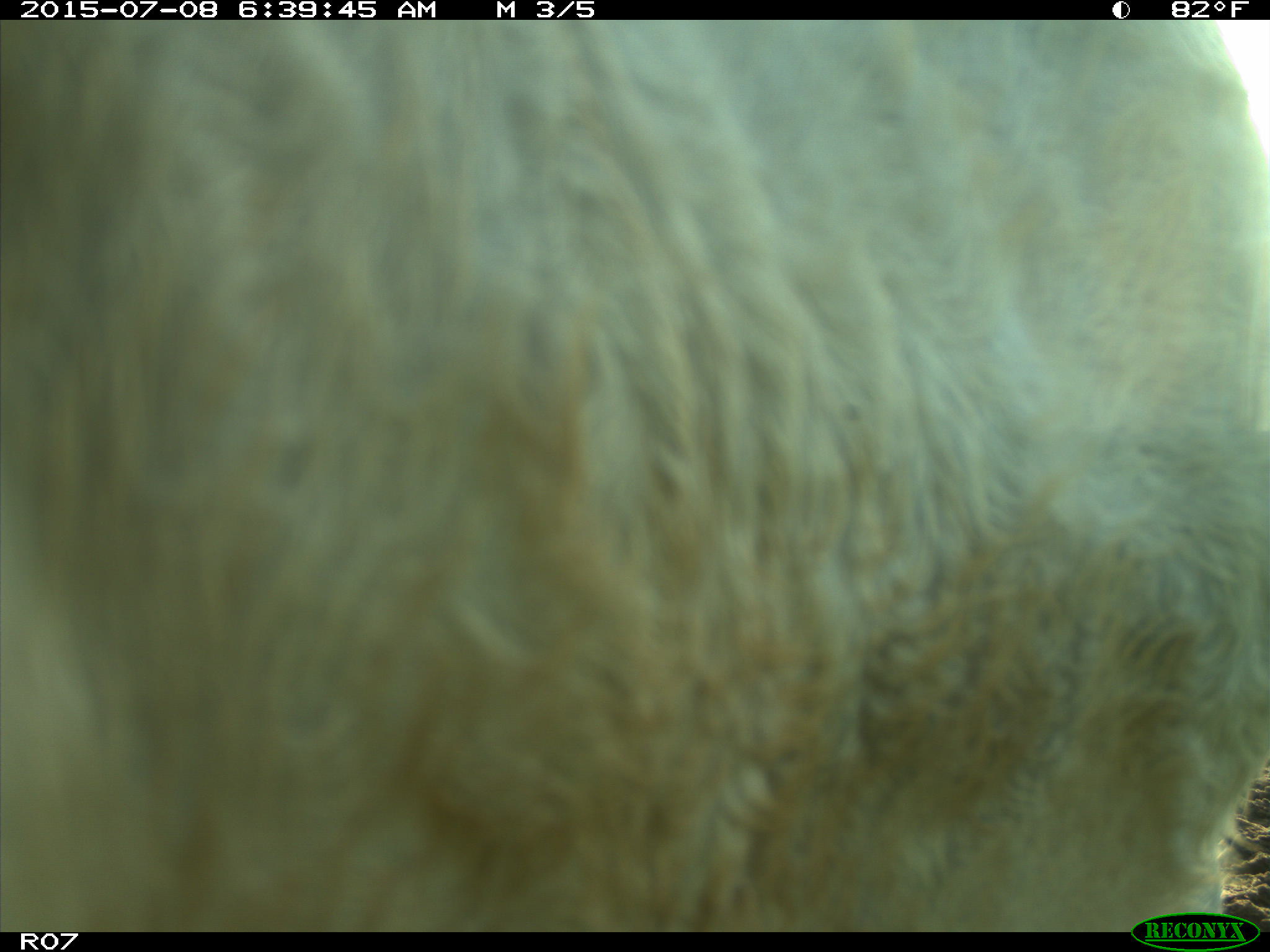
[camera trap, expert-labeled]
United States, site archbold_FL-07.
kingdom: Animalia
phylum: Chordata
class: Mammalia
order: Artiodactyla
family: Bovidae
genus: Bos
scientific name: Bos taurus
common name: domestic cow